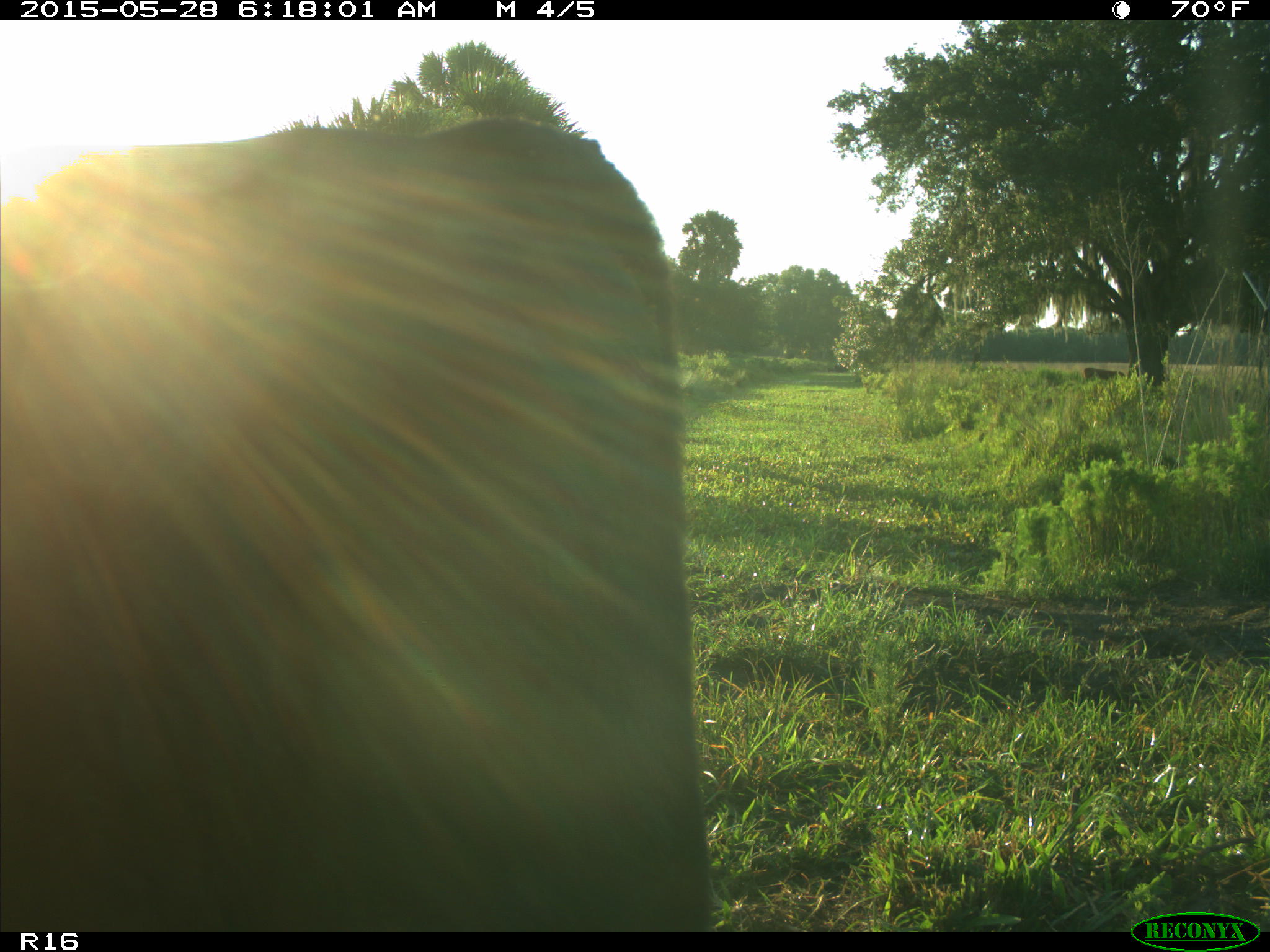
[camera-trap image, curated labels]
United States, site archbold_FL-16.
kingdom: Animalia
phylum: Chordata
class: Mammalia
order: Artiodactyla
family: Bovidae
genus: Bos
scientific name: Bos taurus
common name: domestic cow